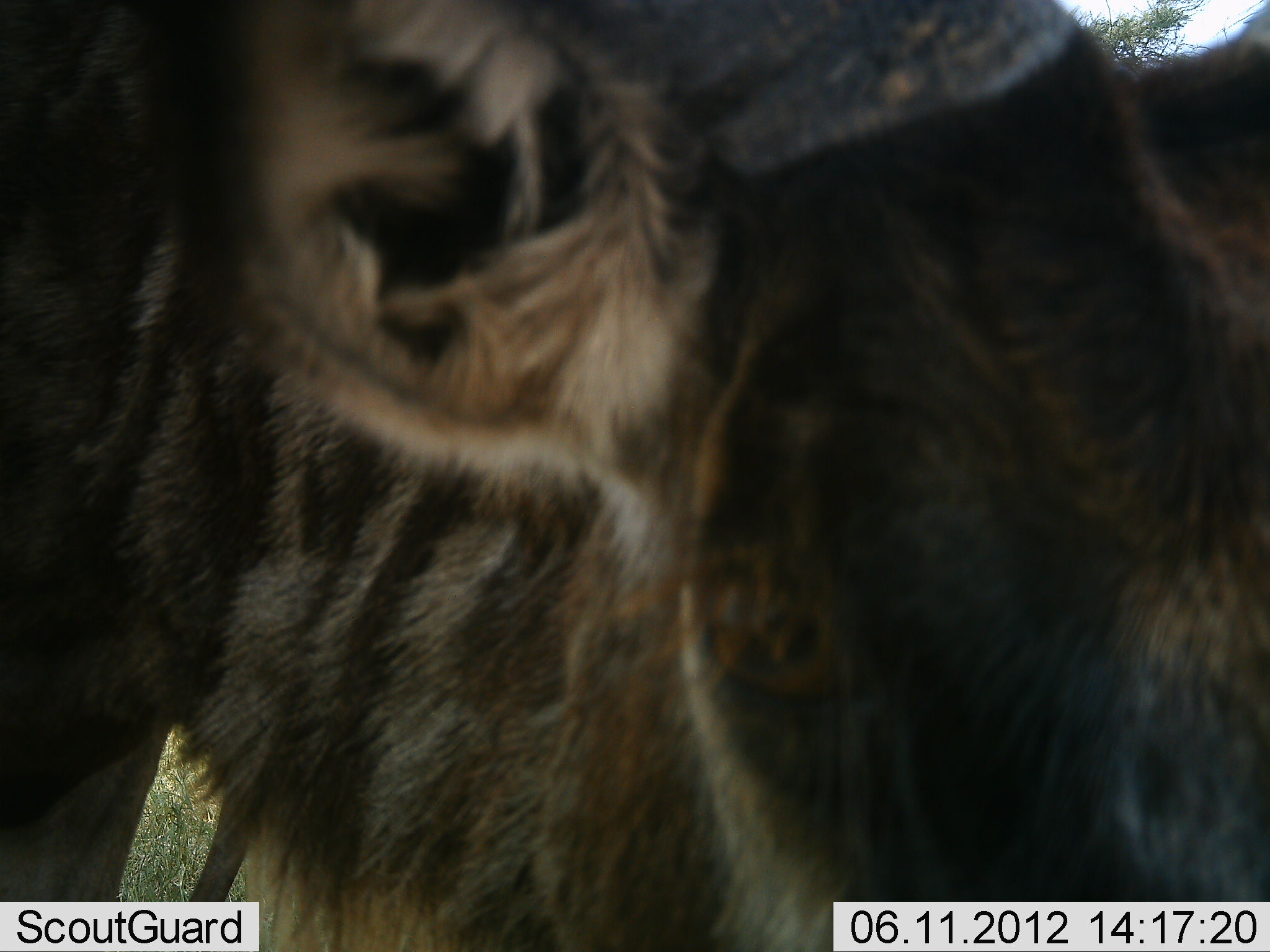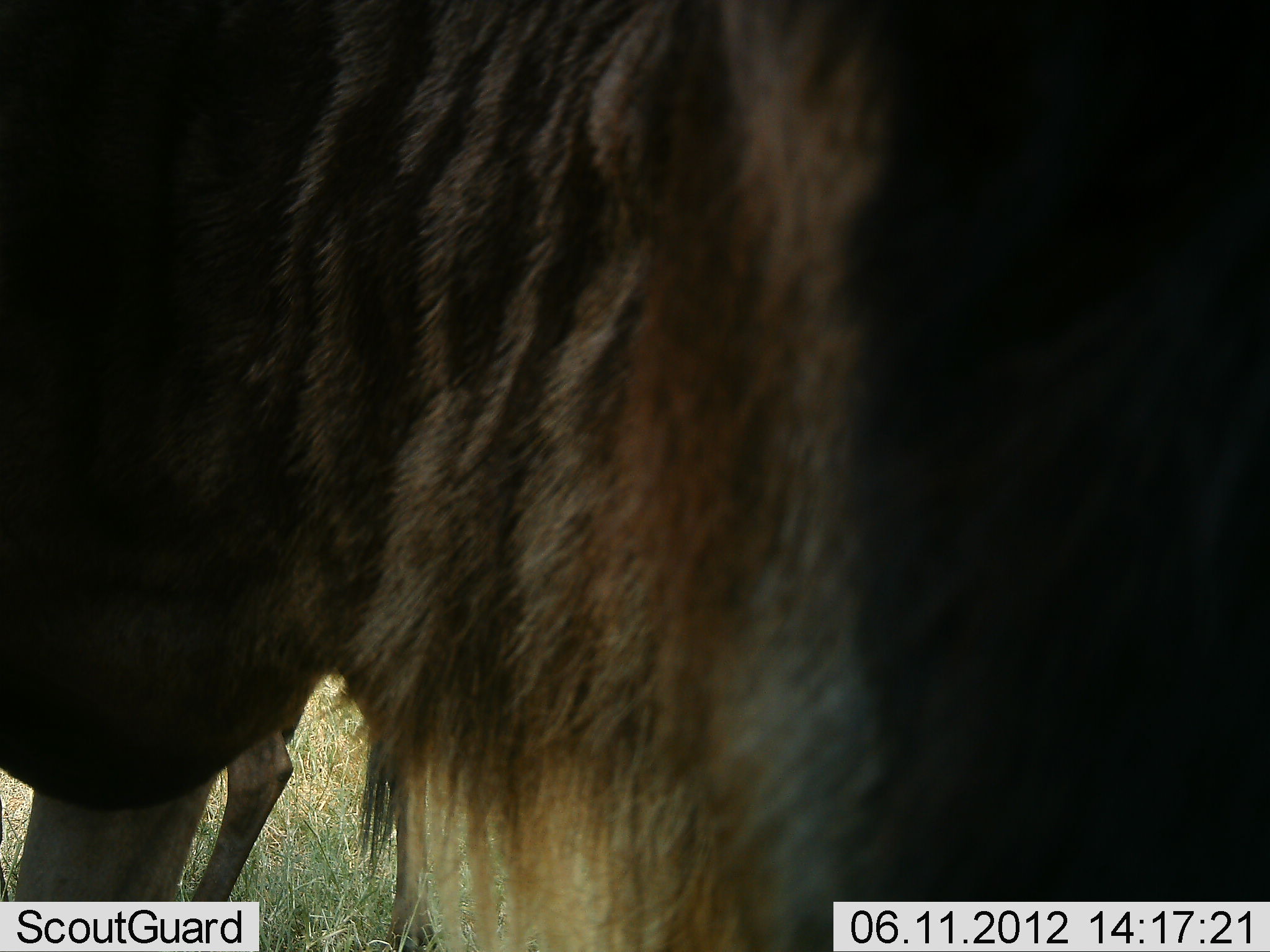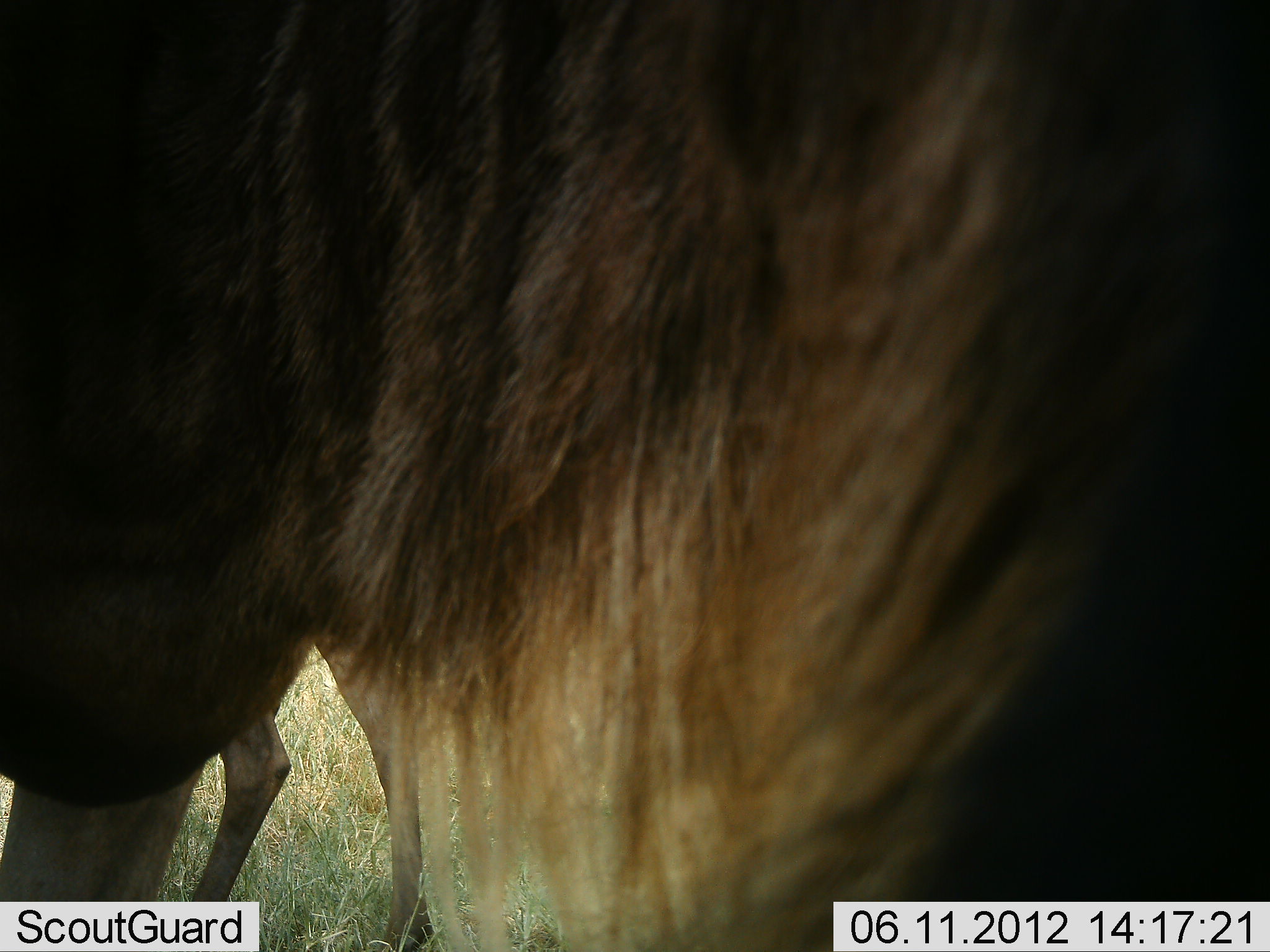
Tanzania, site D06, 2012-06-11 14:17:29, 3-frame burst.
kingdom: Animalia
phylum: Chordata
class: Mammalia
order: Artiodactyla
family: Bovidae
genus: Connochaetes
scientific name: Connochaetes taurinus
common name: blue wildebeest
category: wildebeest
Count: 2.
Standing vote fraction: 100%.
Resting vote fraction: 0%.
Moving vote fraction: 10%.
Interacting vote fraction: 10%.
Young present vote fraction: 10%.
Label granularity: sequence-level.